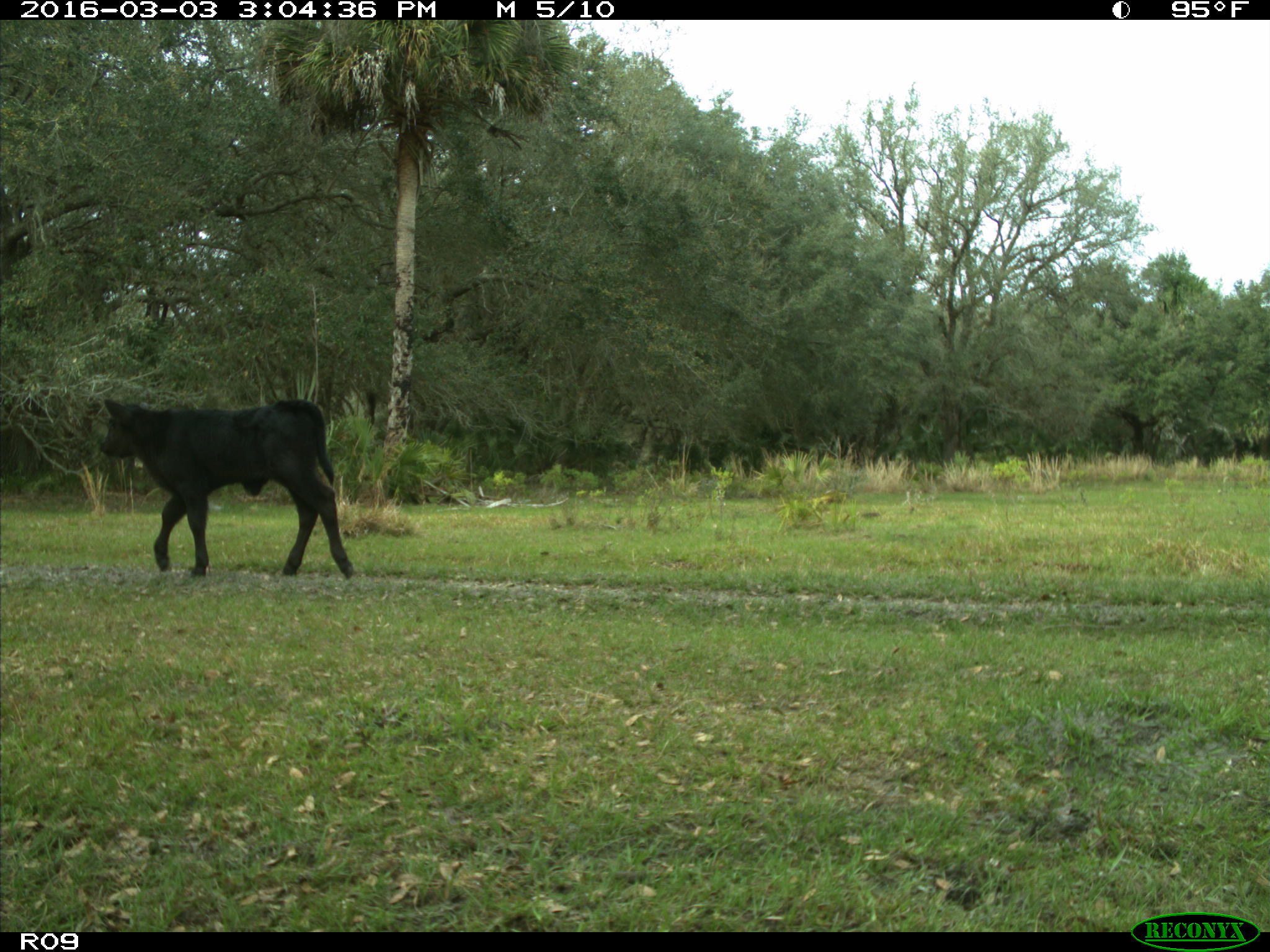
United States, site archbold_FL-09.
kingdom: Animalia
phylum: Chordata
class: Mammalia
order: Artiodactyla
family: Bovidae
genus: Bos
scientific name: Bos taurus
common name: domestic cow